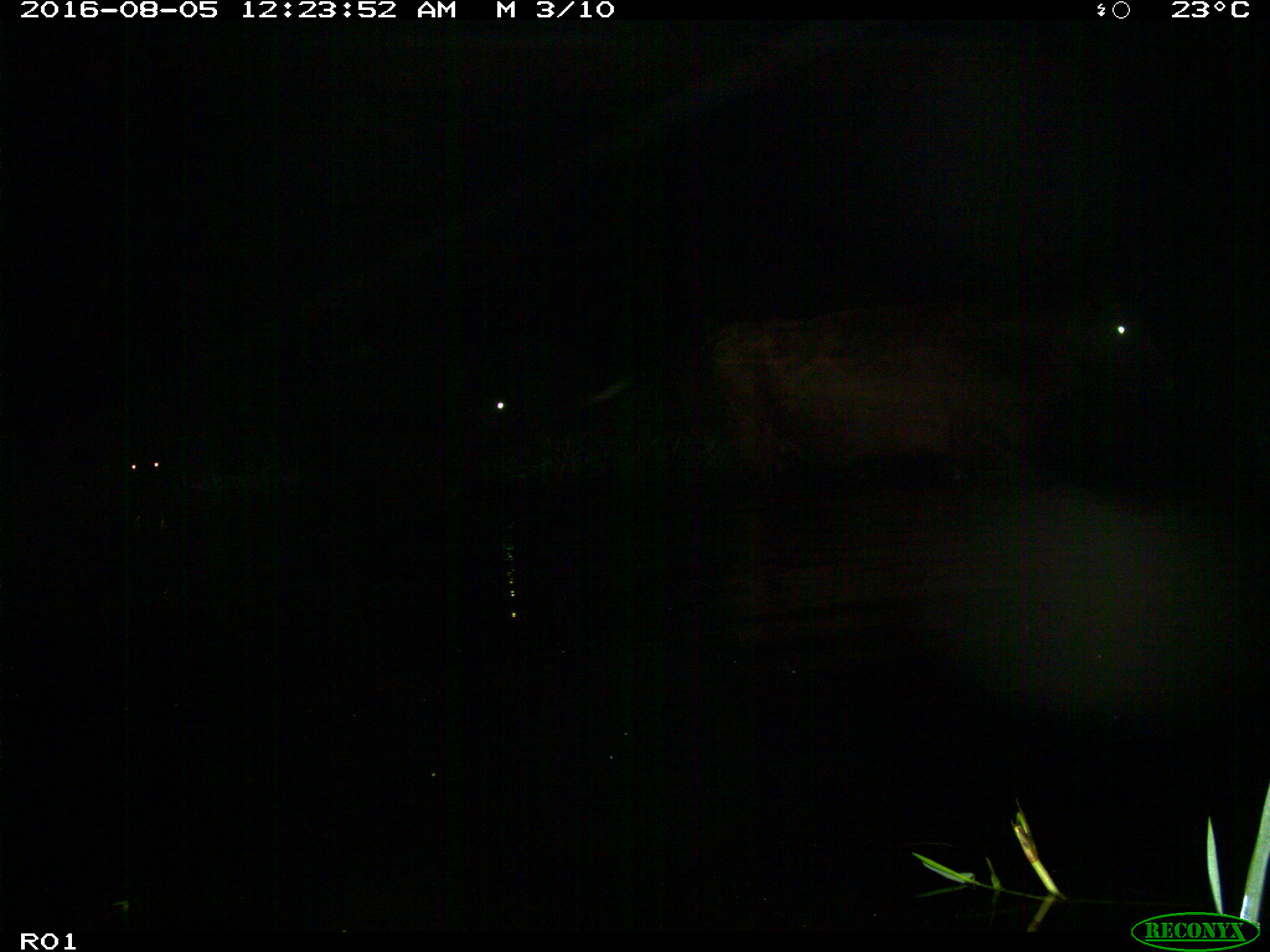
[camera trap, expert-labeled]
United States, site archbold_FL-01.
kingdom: Animalia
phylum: Chordata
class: Mammalia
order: Artiodactyla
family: Bovidae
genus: Bos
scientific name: Bos taurus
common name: domestic cow